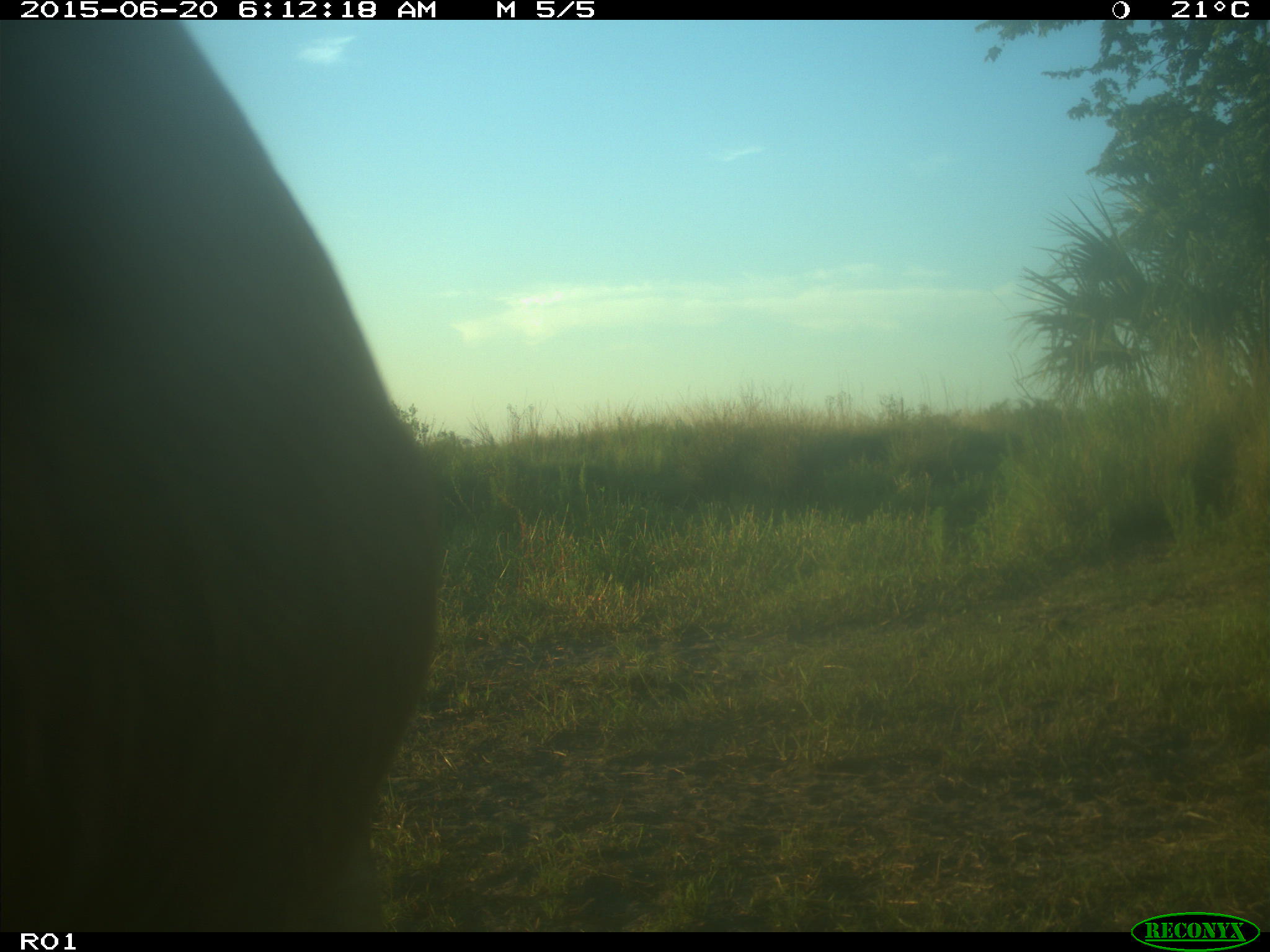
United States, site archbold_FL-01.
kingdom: Animalia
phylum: Chordata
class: Mammalia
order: Artiodactyla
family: Bovidae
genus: Bos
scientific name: Bos taurus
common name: domestic cow